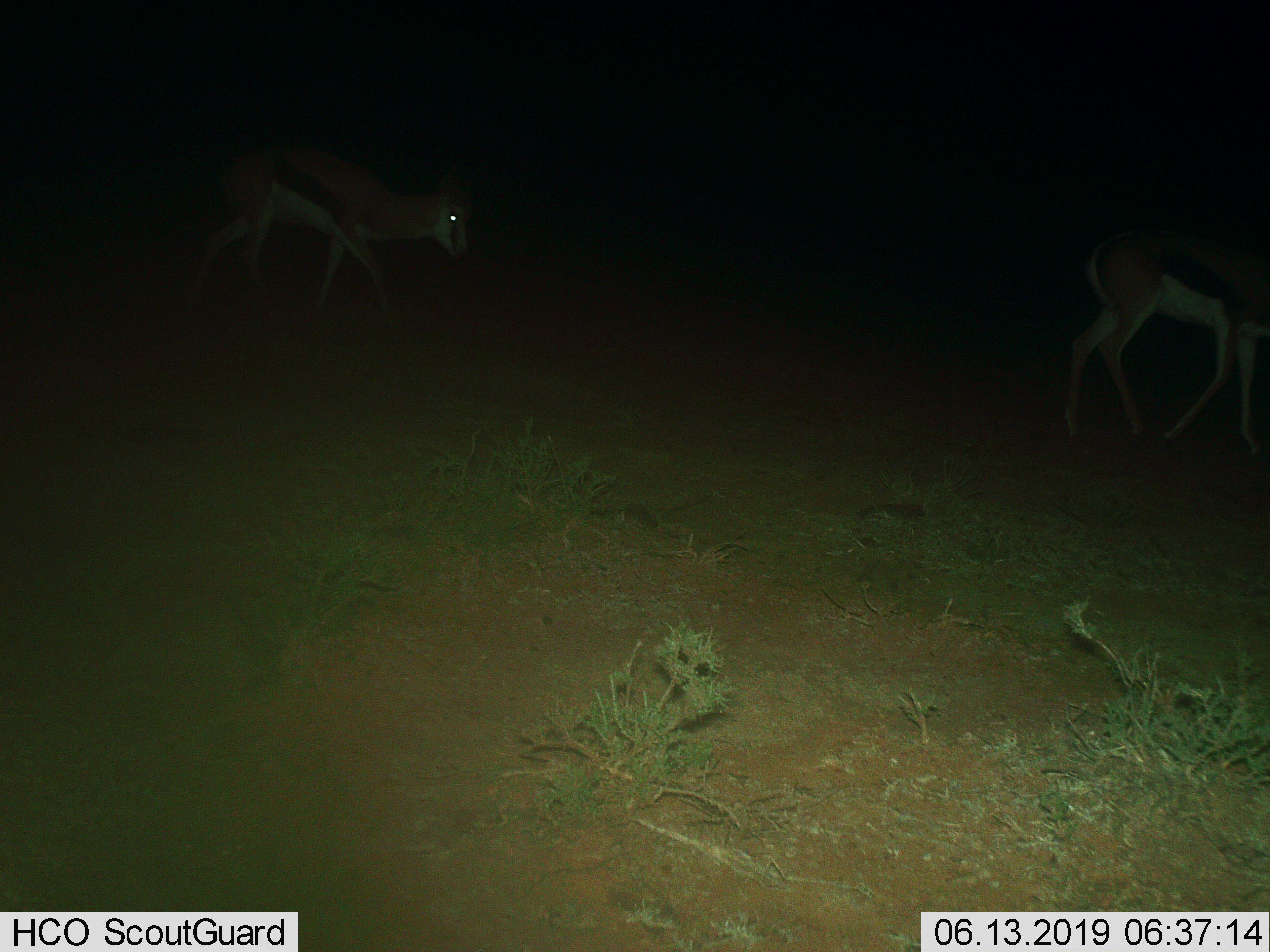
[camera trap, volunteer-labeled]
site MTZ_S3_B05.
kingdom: Animalia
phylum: Chordata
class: Mammalia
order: Artiodactyla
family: Bovidae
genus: Antidorcas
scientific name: Antidorcas marsupialis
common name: springbok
Springbok (Antidorcas marsupialis), count 2. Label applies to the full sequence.